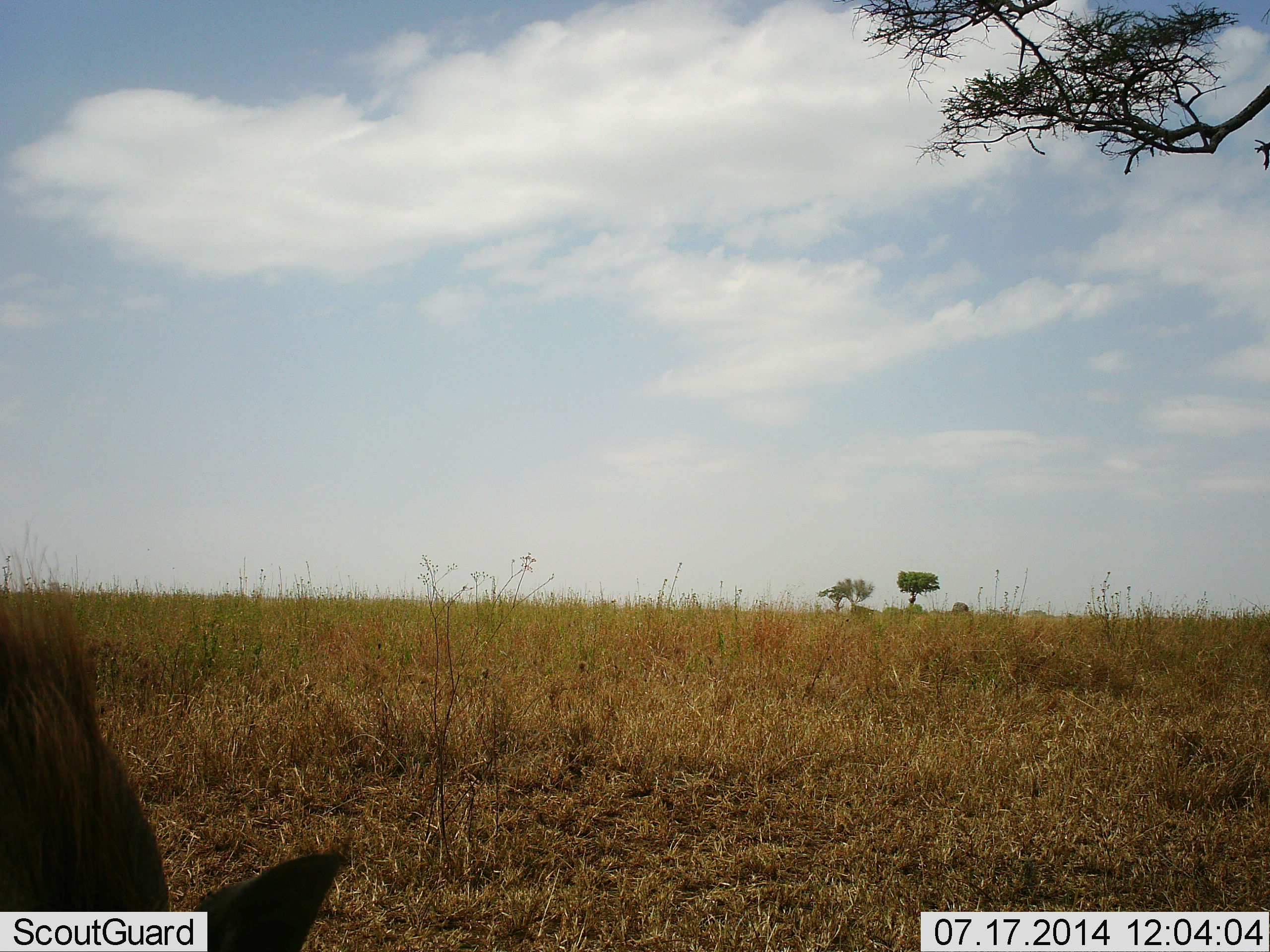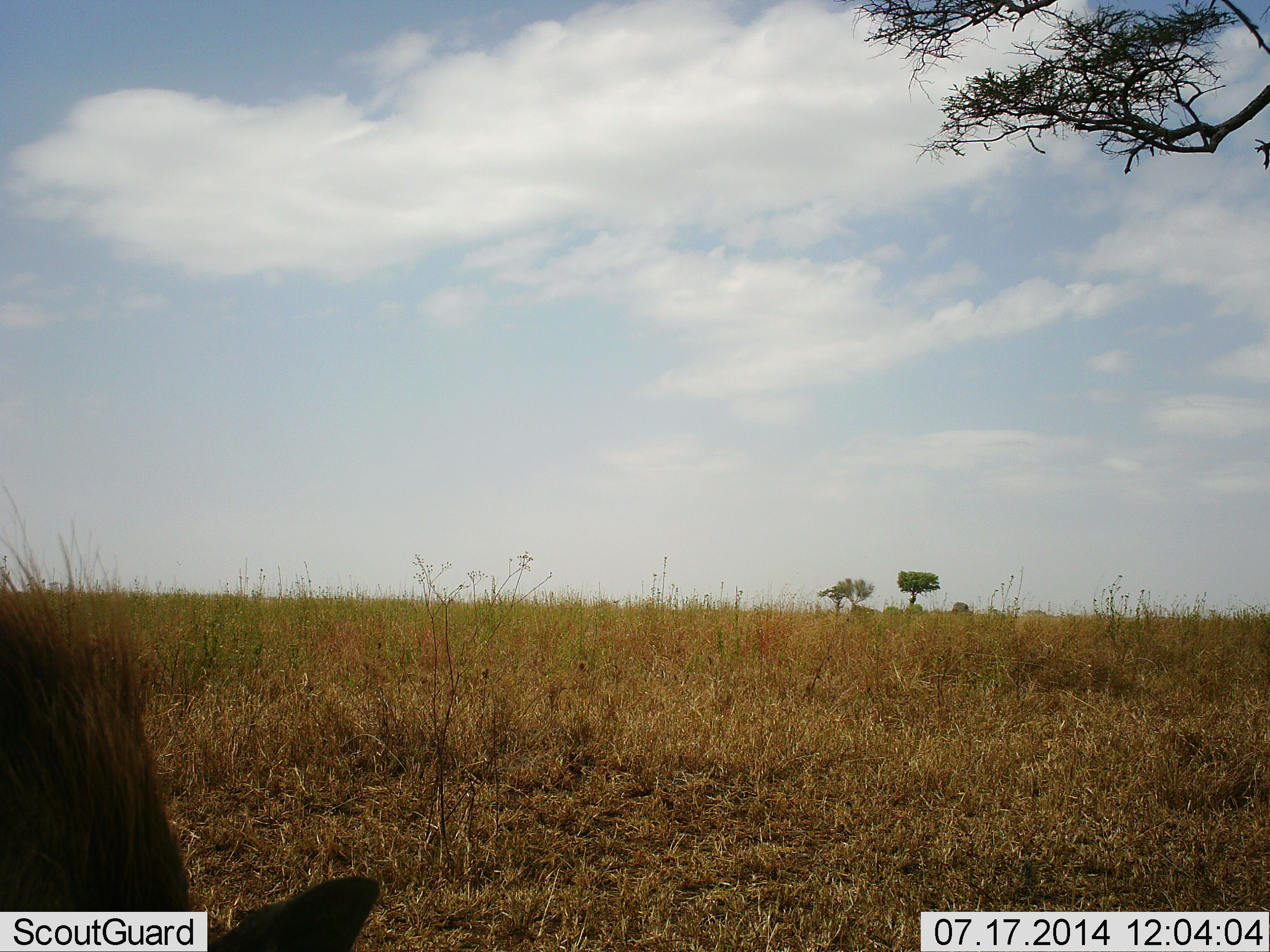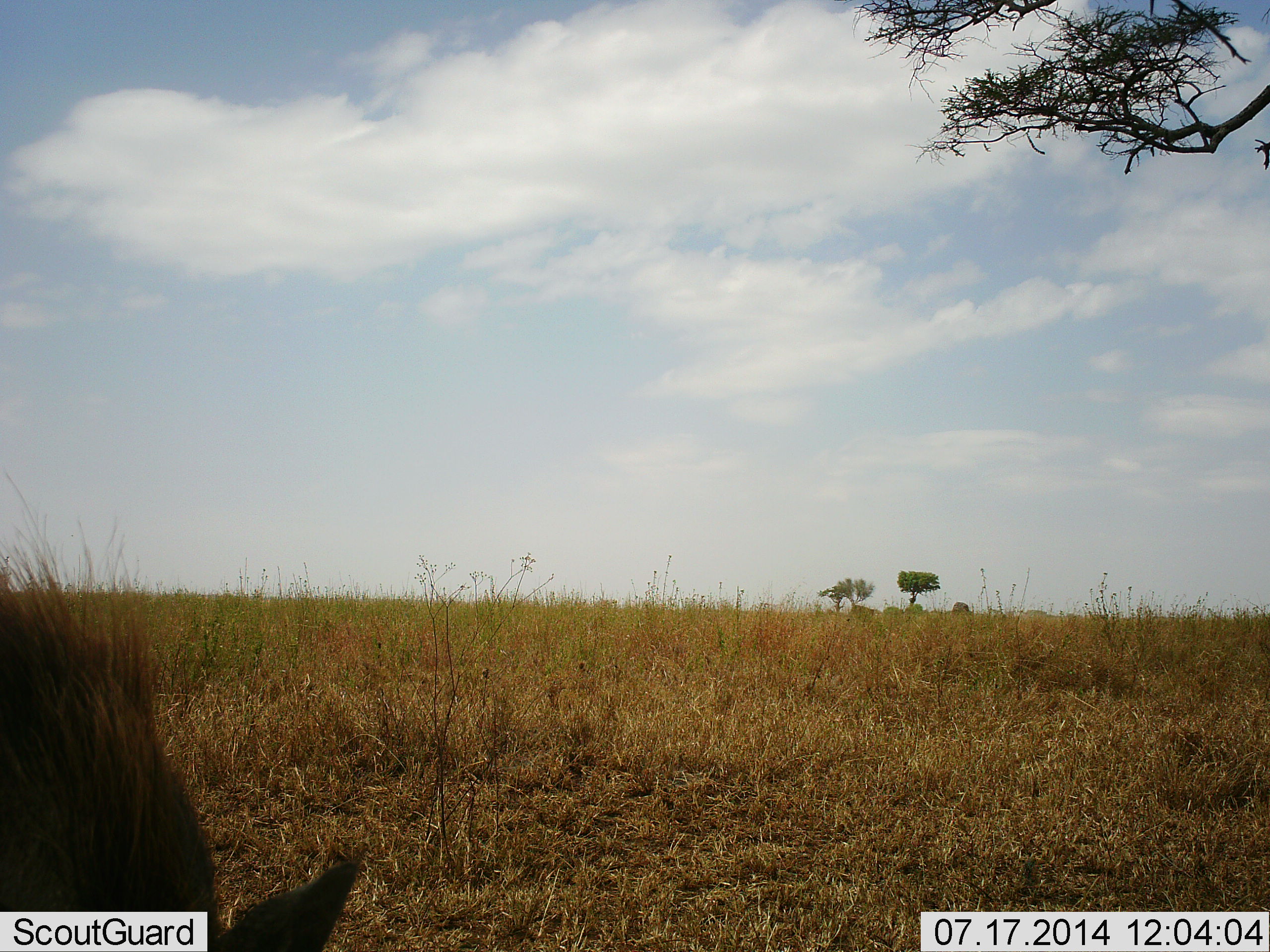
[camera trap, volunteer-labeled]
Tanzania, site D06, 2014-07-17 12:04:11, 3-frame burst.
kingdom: Animalia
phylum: Chordata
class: Mammalia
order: Artiodactyla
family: Suidae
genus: Phacochoerus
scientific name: Phacochoerus africanus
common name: warthog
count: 1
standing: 30%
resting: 0%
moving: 0%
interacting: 0%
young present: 0%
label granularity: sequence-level